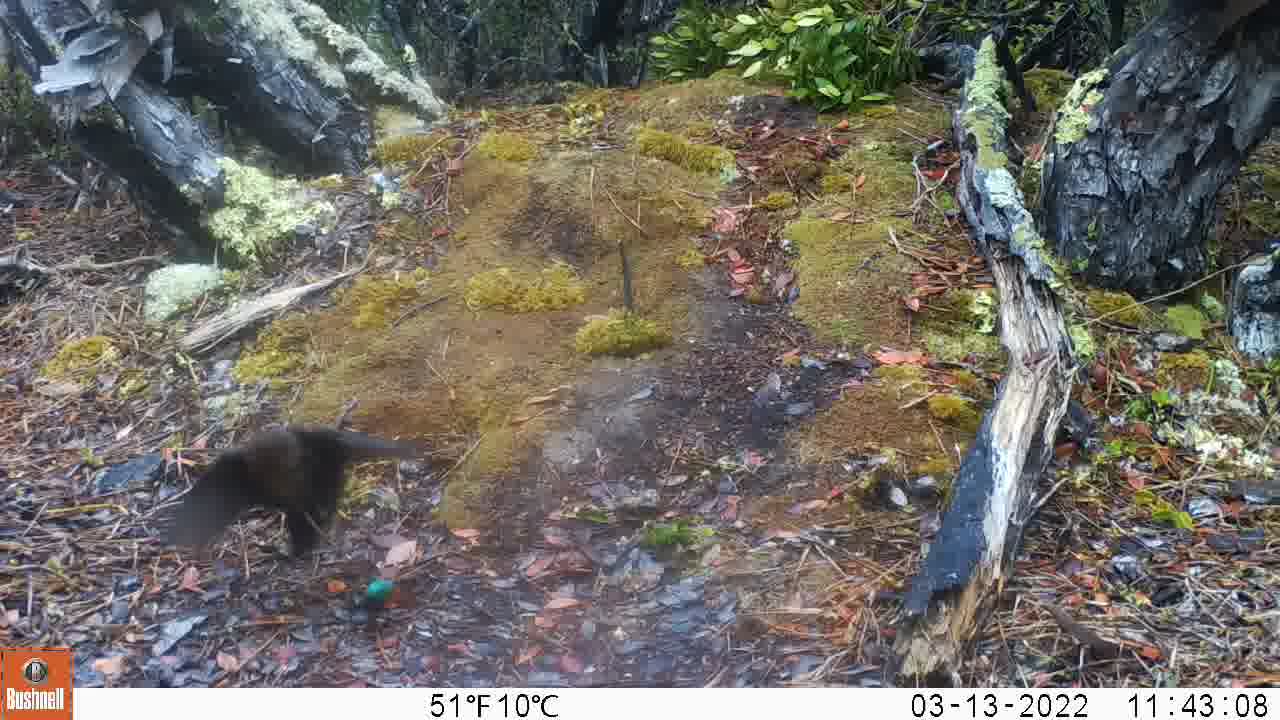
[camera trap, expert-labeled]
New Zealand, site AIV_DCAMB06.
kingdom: Animalia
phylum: Chordata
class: Aves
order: Passeriformes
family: Turdidae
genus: Turdus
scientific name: Turdus merula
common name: eurasian blackbird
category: blackbird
Blackbird (eurasian blackbird) (Turdus merula).